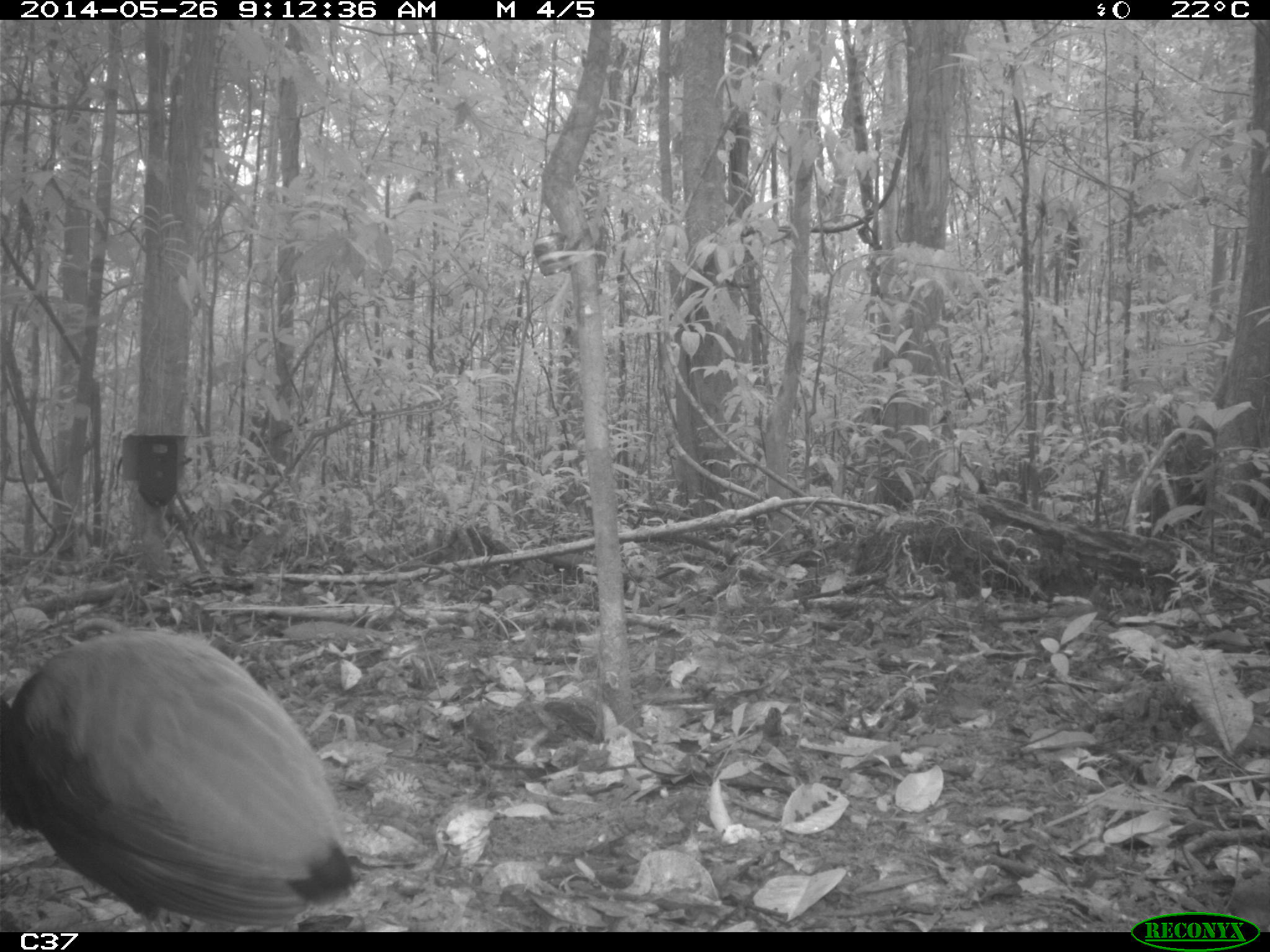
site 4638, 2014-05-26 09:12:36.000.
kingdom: Animalia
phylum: Chordata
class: Aves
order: Gruiformes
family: Psophiidae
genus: Psophia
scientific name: Psophia crepitans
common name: gray-winged trumpeter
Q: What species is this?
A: Psophia crepitans (gray-winged trumpeter).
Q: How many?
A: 3.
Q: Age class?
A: Adult.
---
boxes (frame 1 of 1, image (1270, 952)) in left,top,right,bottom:
psophia crepitans: 0,624,361,928